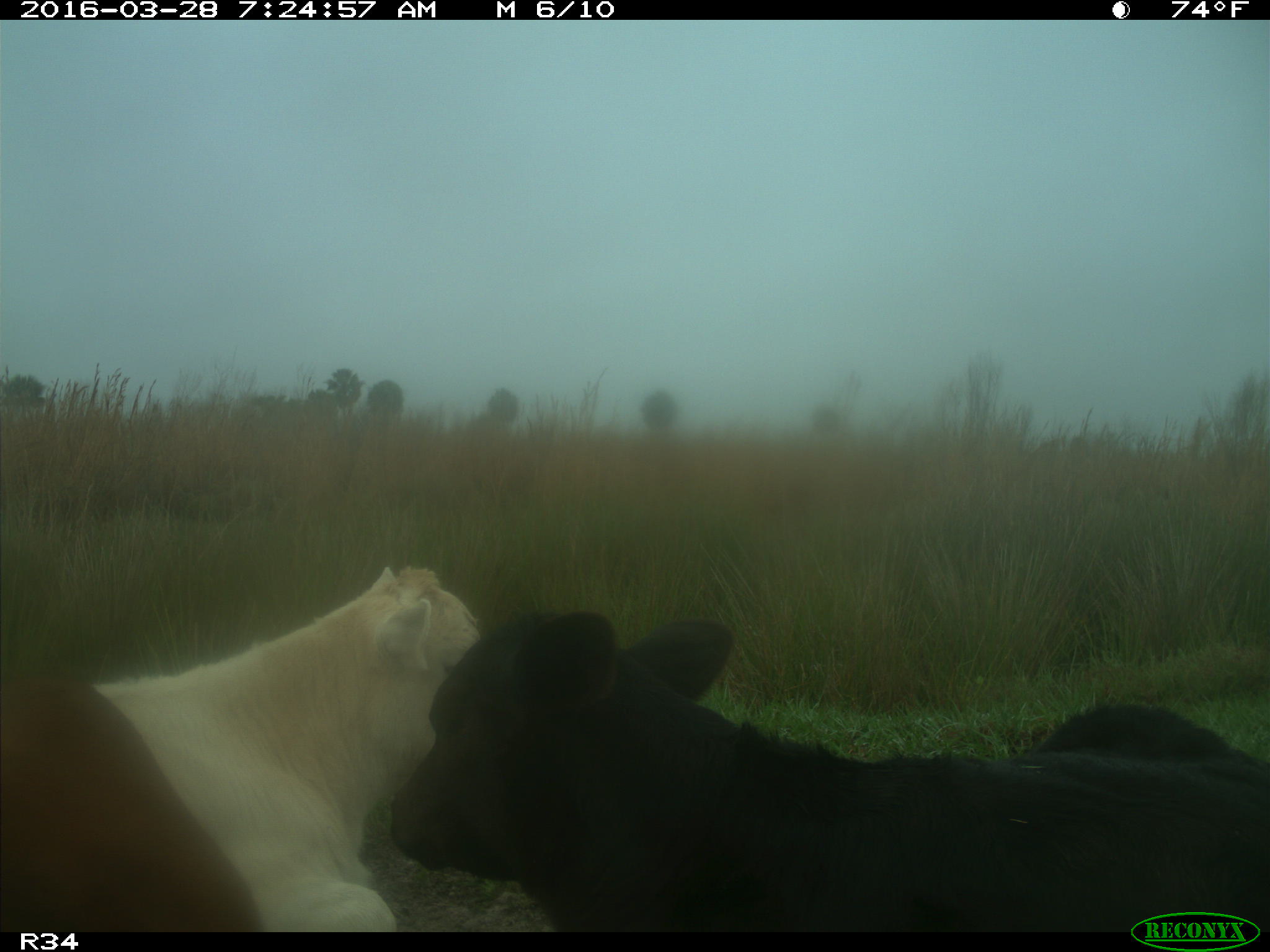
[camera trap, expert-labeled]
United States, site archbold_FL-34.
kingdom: Animalia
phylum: Chordata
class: Mammalia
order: Artiodactyla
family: Bovidae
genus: Bos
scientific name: Bos taurus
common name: domestic cow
Bos taurus (domestic cow).